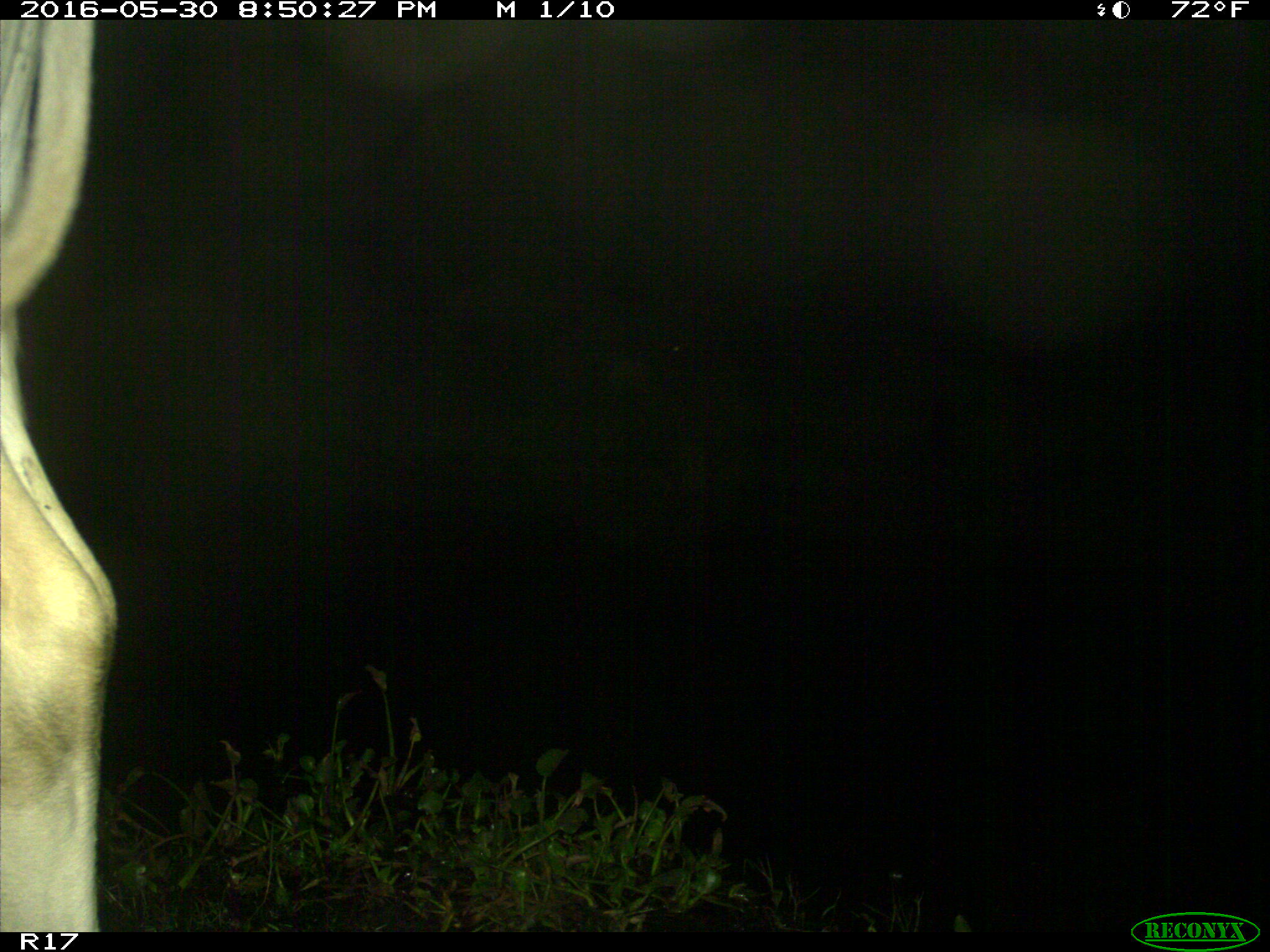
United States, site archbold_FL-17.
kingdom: Animalia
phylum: Chordata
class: Mammalia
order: Artiodactyla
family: Bovidae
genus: Bos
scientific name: Bos taurus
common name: domestic cow